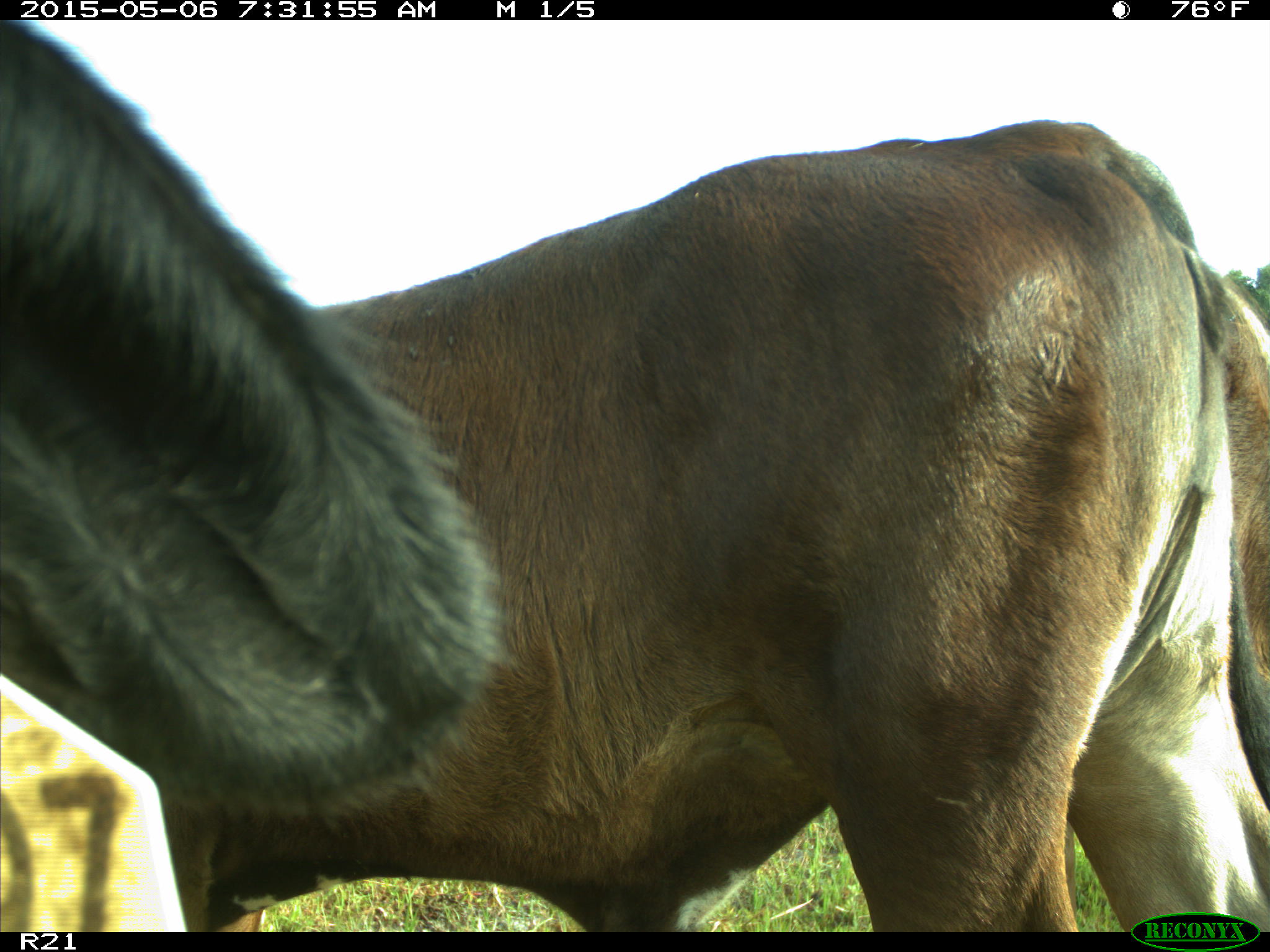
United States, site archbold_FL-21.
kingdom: Animalia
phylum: Chordata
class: Mammalia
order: Artiodactyla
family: Bovidae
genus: Bos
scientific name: Bos taurus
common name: domestic cow